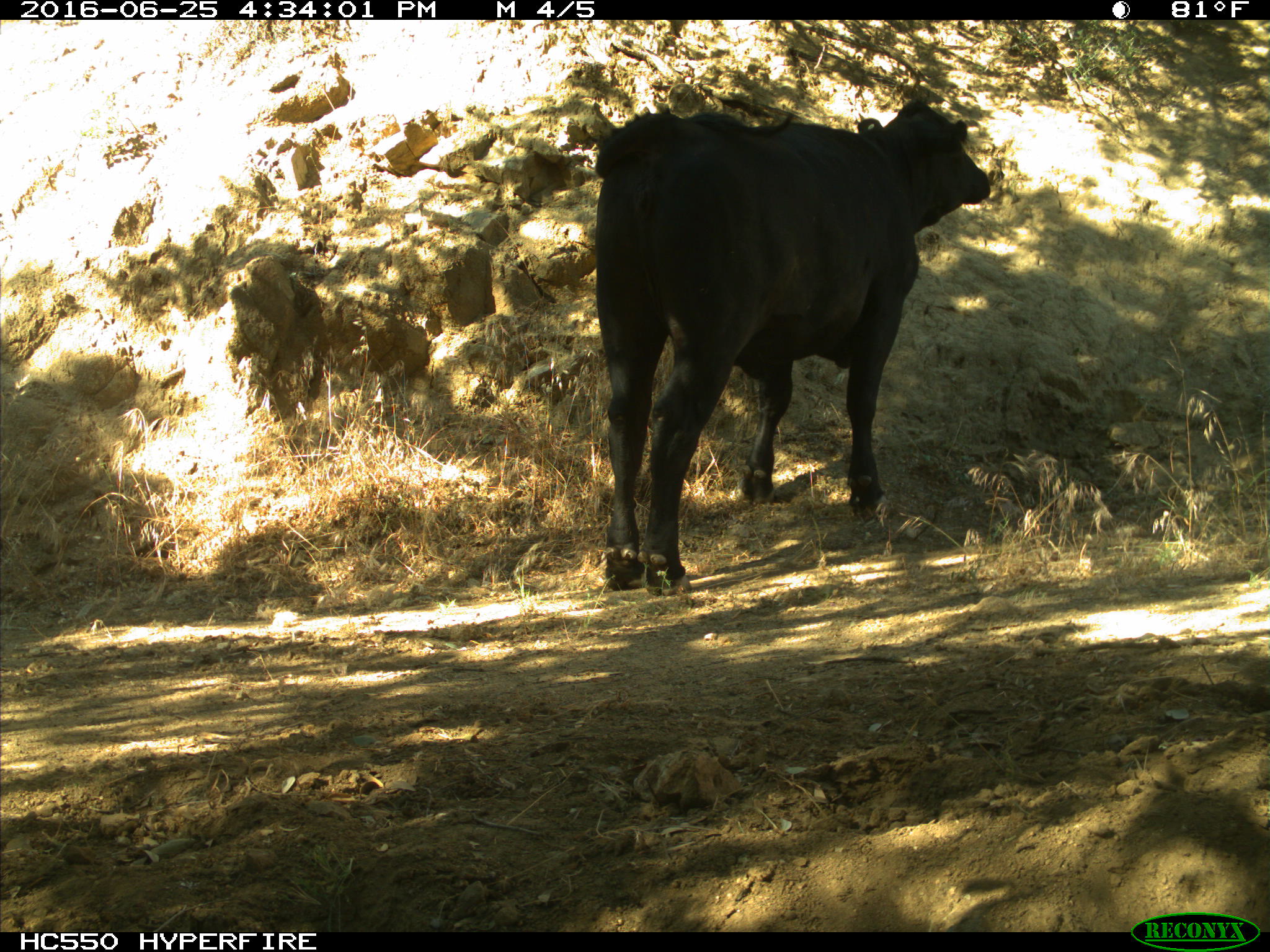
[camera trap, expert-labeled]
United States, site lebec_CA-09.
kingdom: Animalia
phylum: Chordata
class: Mammalia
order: Artiodactyla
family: Bovidae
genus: Bos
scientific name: Bos taurus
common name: domestic cow